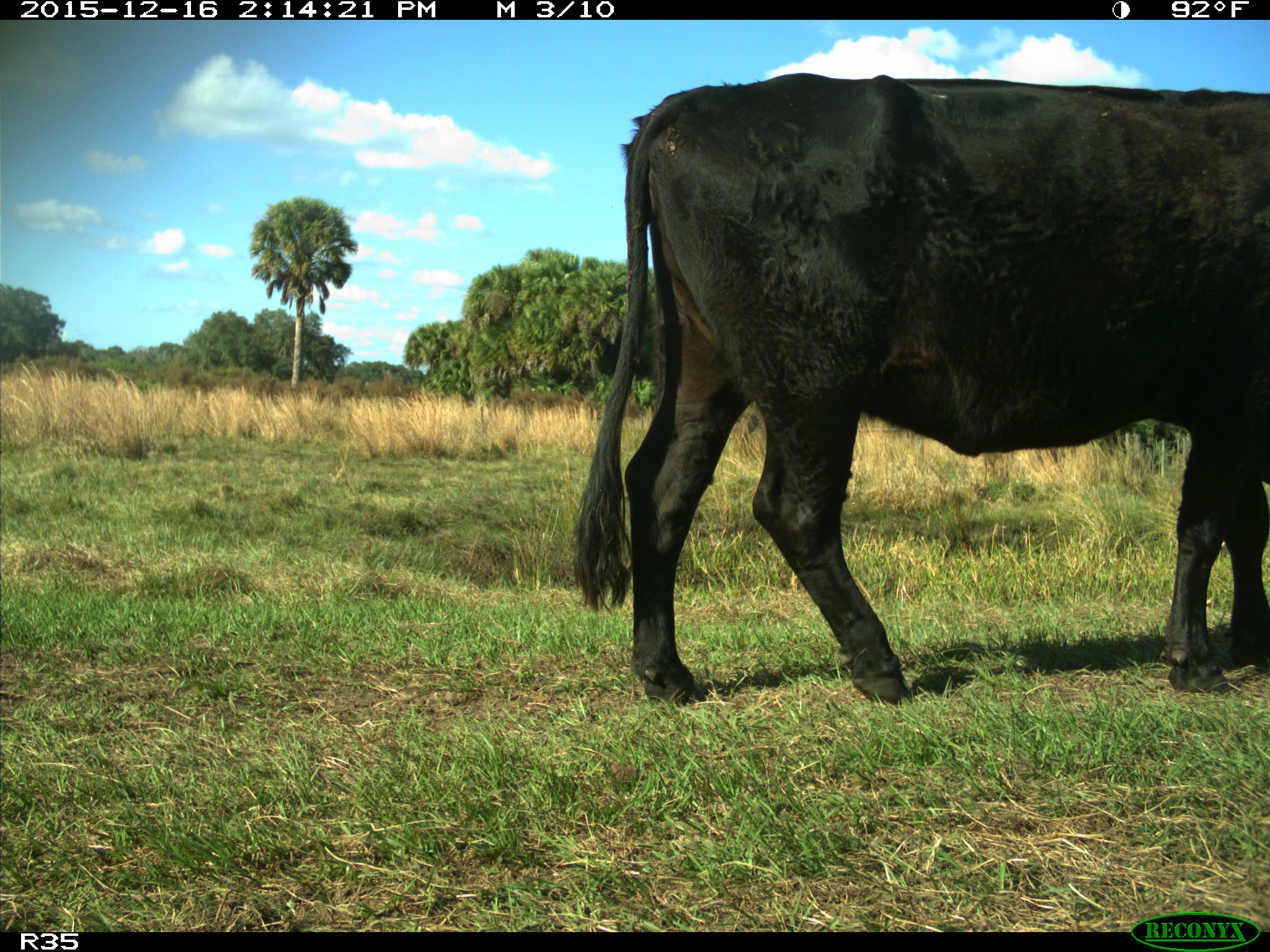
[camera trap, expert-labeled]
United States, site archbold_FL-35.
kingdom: Animalia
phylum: Chordata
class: Mammalia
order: Artiodactyla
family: Bovidae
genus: Bos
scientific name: Bos taurus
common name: domestic cow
Bos taurus (domestic cow).